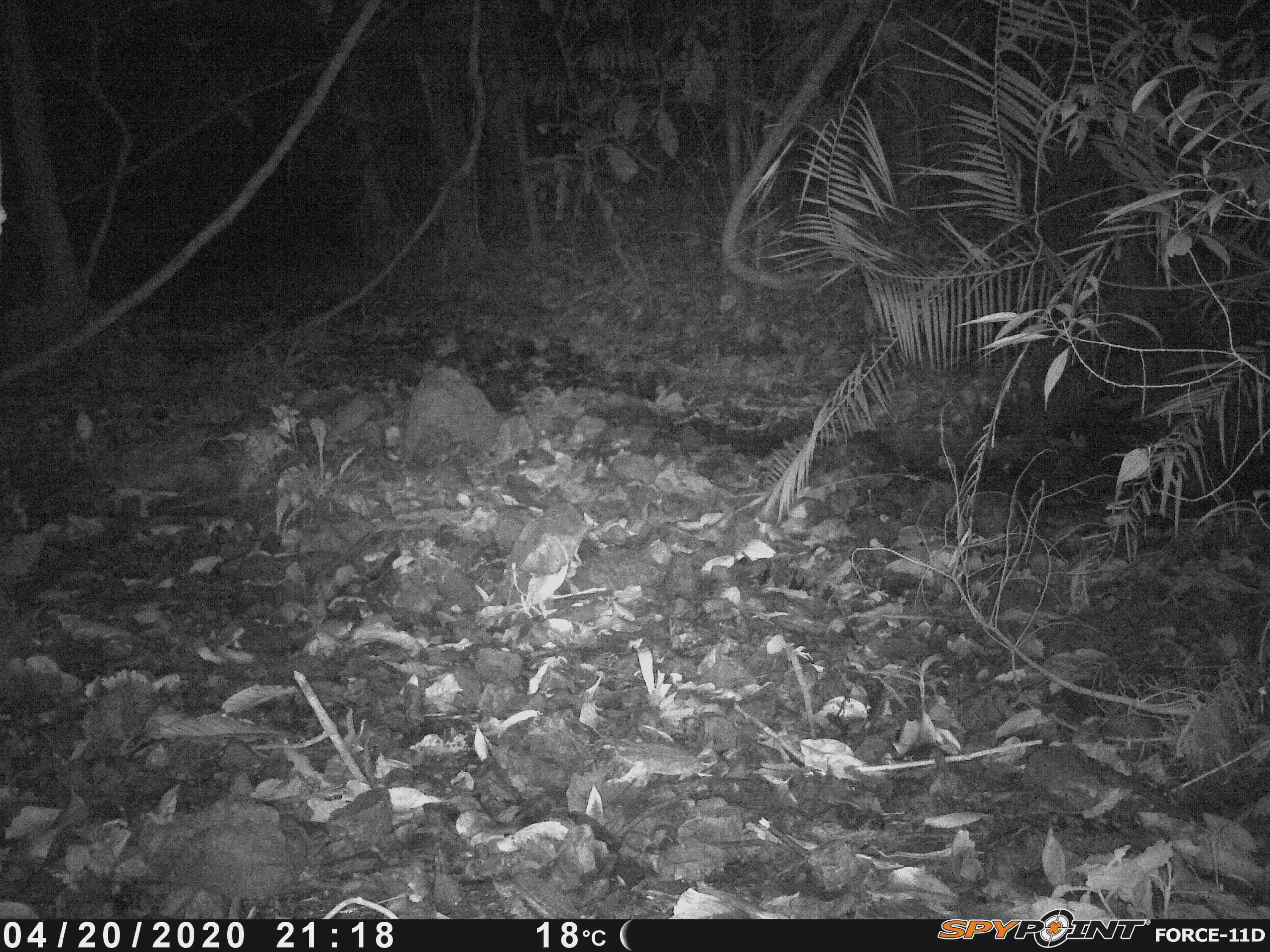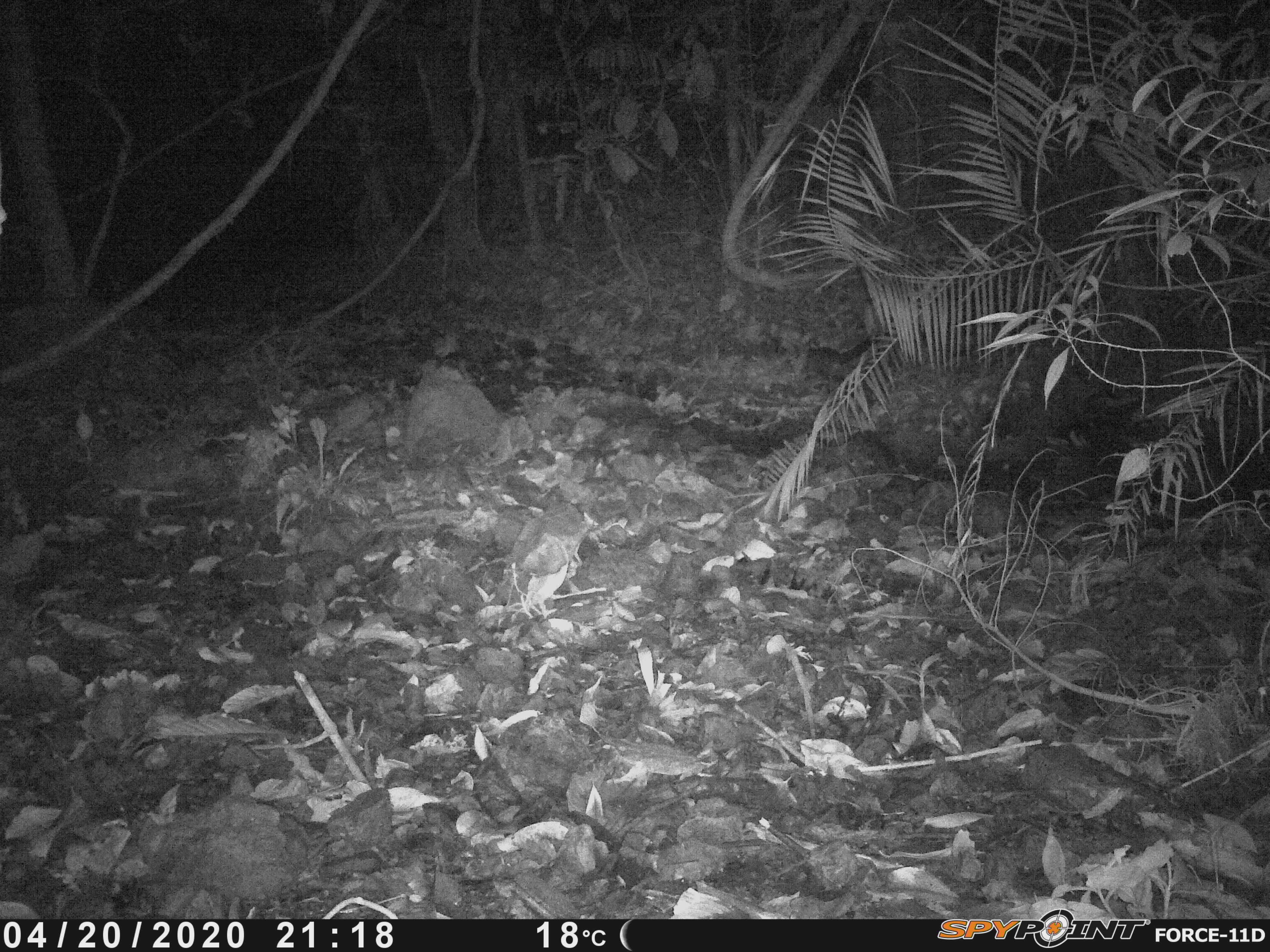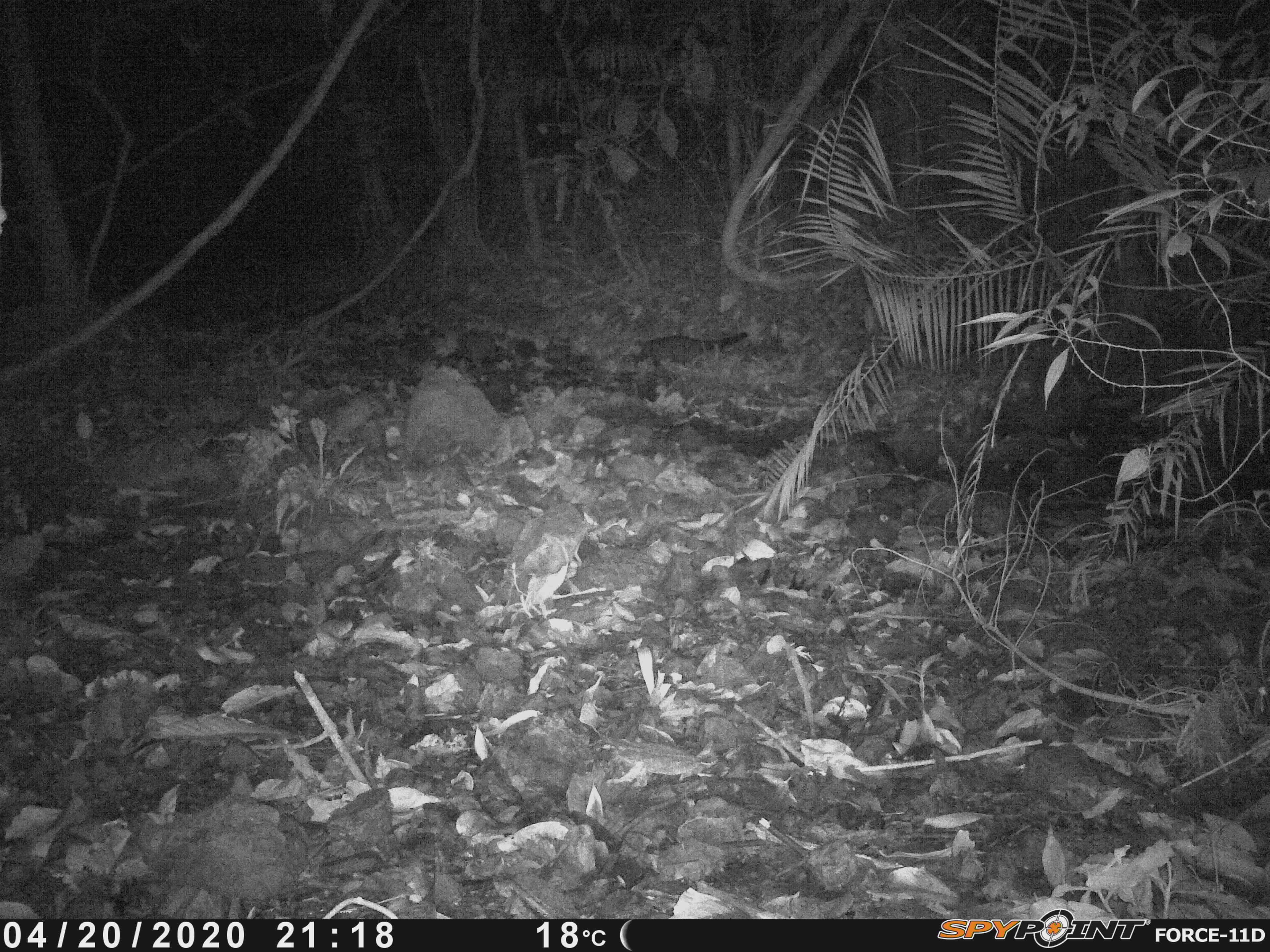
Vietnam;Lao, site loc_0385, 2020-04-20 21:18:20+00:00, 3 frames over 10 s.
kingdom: Animalia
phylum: Chordata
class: Mammalia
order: Carnivora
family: Viverridae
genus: Paradoxurus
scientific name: Paradoxurus hermaphroditus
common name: common palm civet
Common palm civet (Paradoxurus hermaphroditus). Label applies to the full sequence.